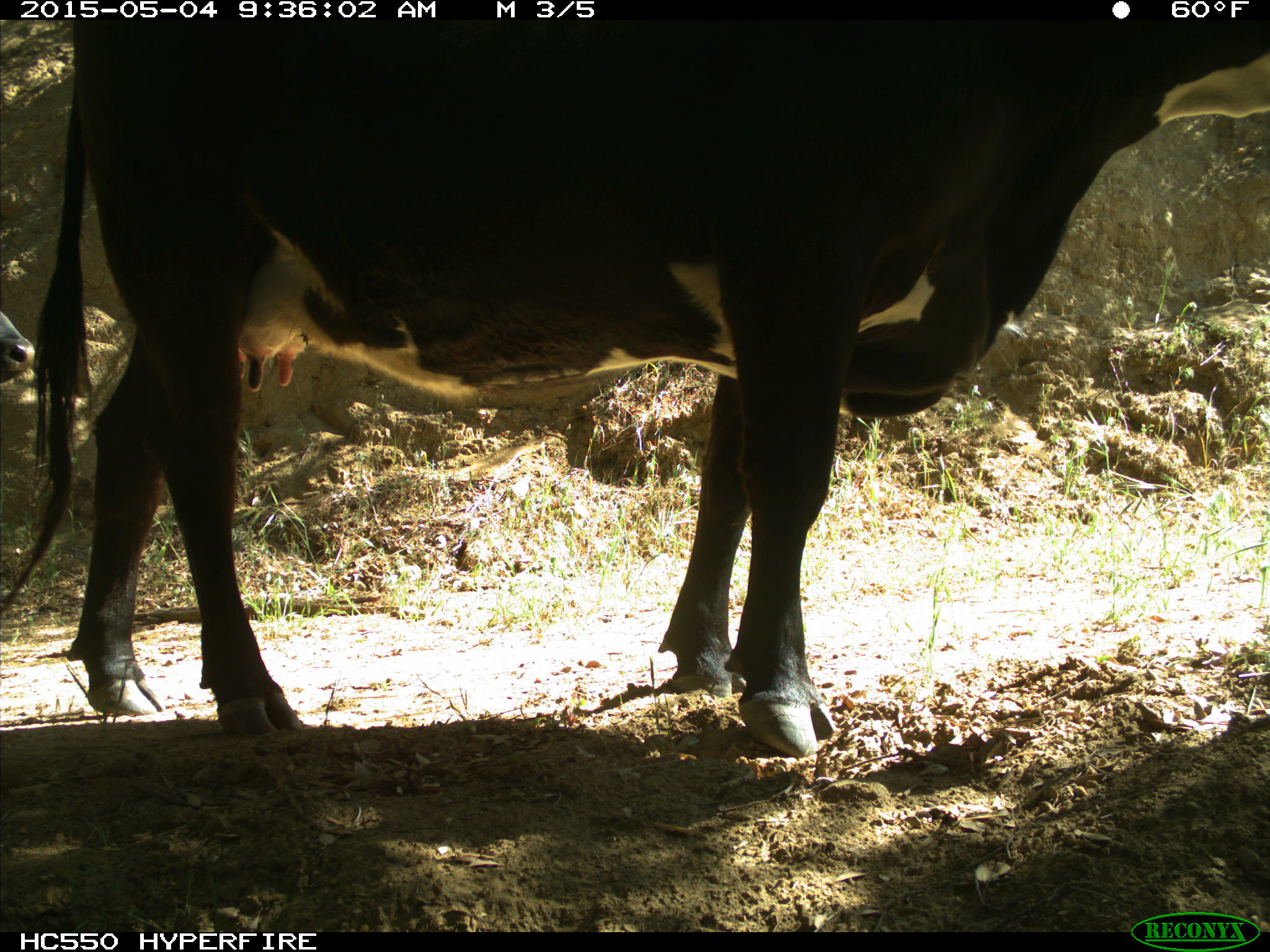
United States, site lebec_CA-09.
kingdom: Animalia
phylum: Chordata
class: Mammalia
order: Artiodactyla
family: Bovidae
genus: Bos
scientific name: Bos taurus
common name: domestic cow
Bos taurus (domestic cow).